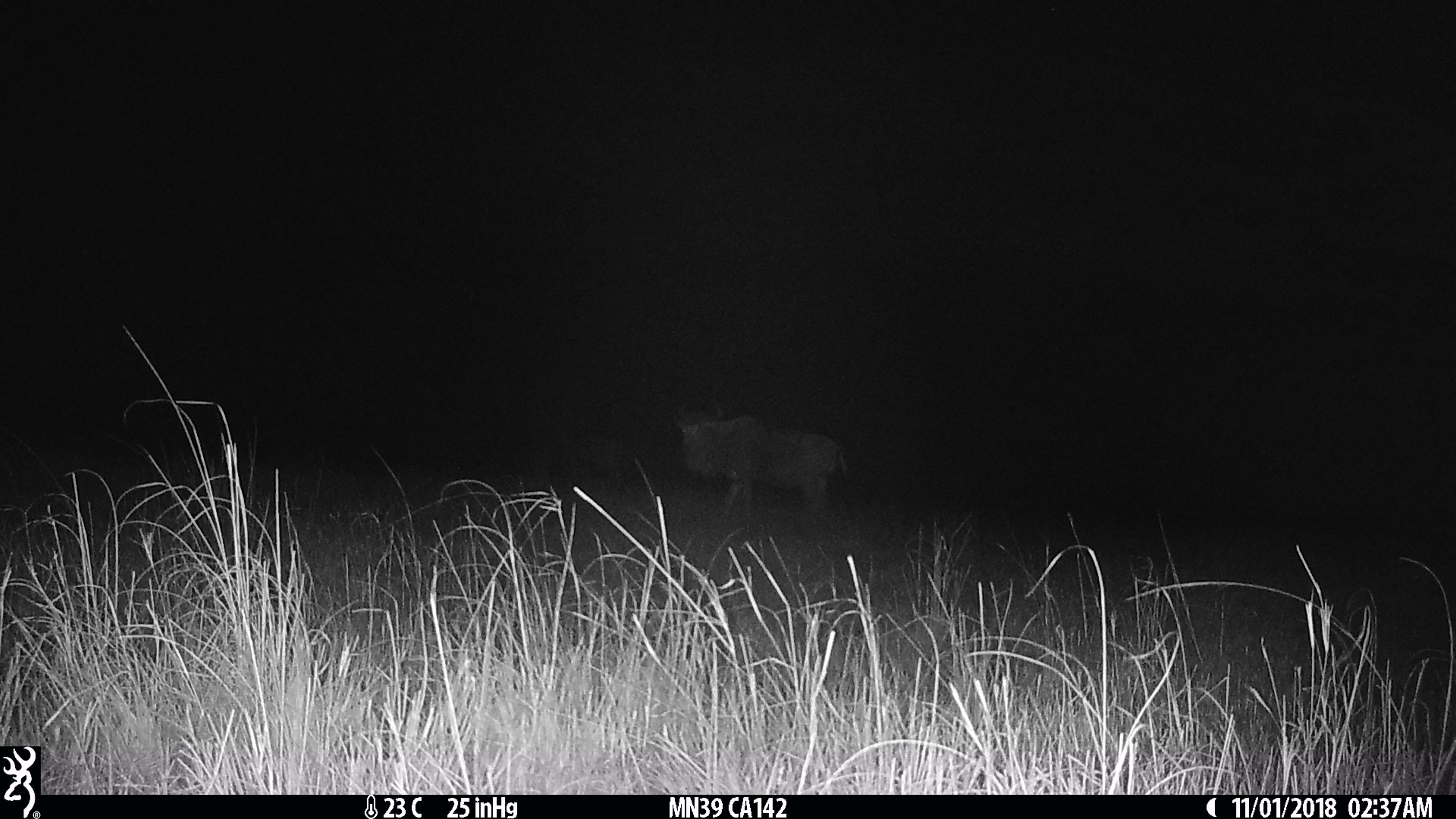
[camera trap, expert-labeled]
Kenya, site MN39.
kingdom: Animalia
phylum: Chordata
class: Mammalia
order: Artiodactyla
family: Bovidae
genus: Connochaetes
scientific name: Connochaetes taurinus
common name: blue wildebeest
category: wildebeest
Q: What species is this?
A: Wildebeest (blue wildebeest) (Connochaetes taurinus).